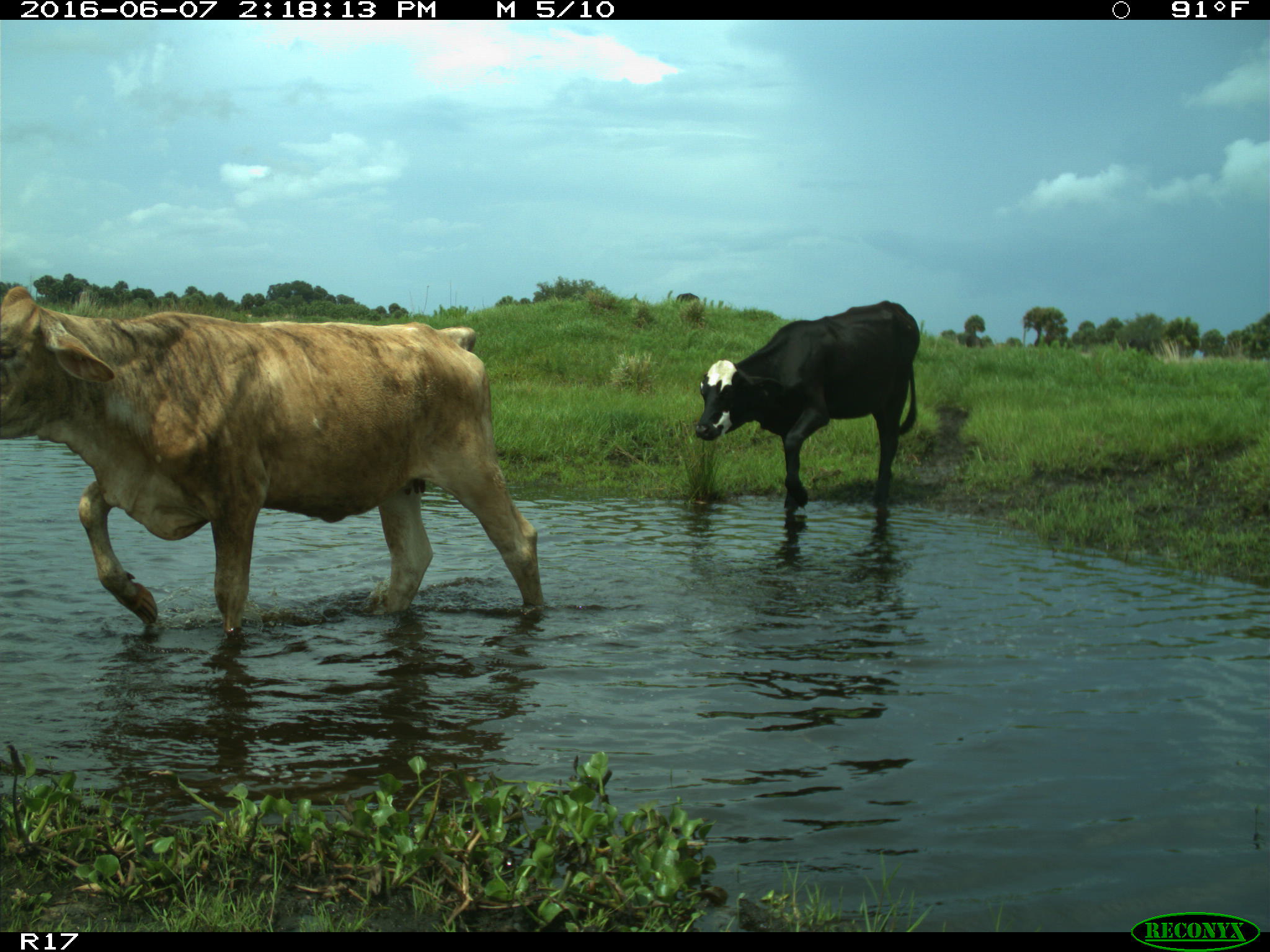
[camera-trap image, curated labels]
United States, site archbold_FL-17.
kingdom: Animalia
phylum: Chordata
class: Mammalia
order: Artiodactyla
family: Bovidae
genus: Bos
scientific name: Bos taurus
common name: domestic cow